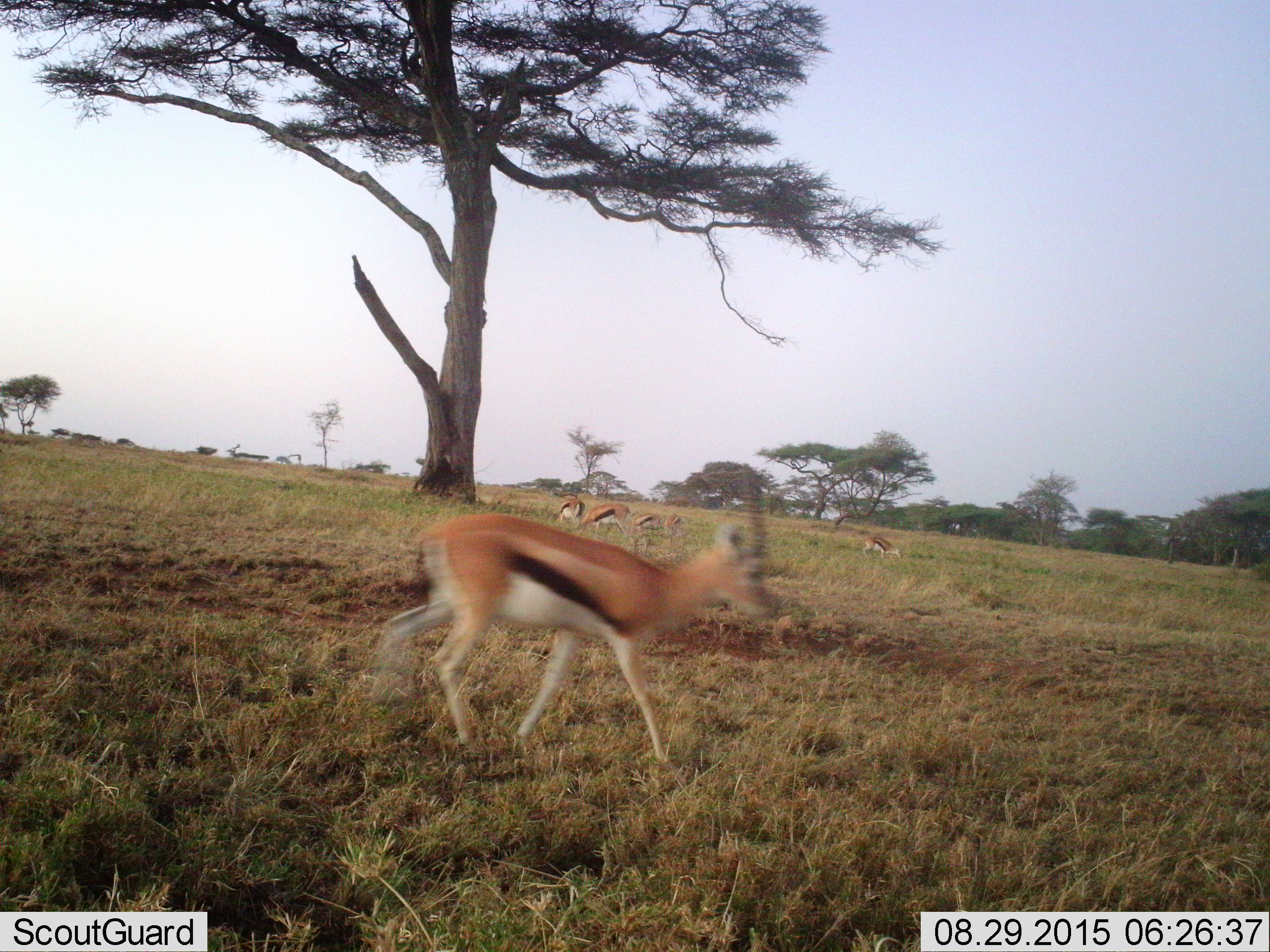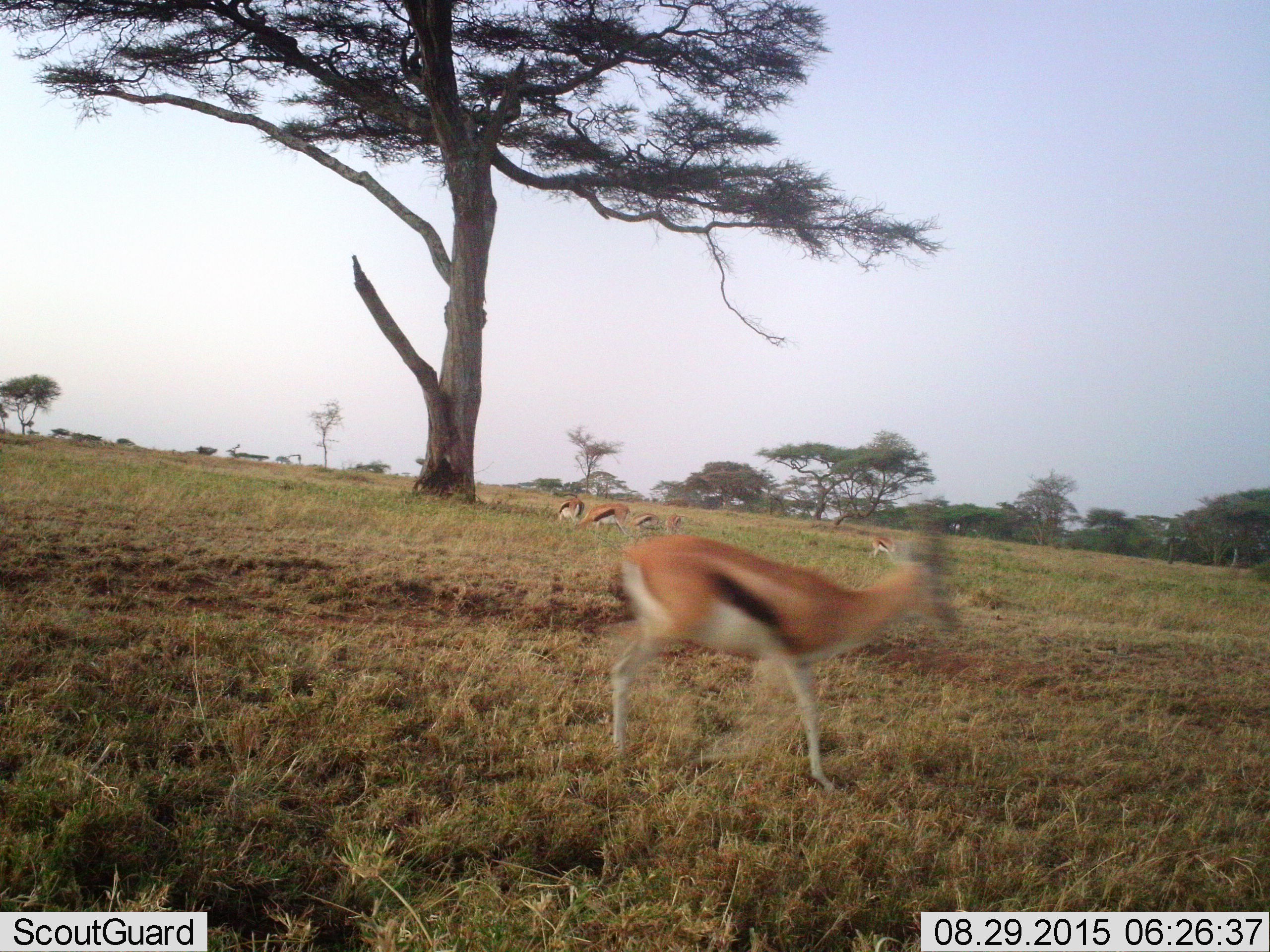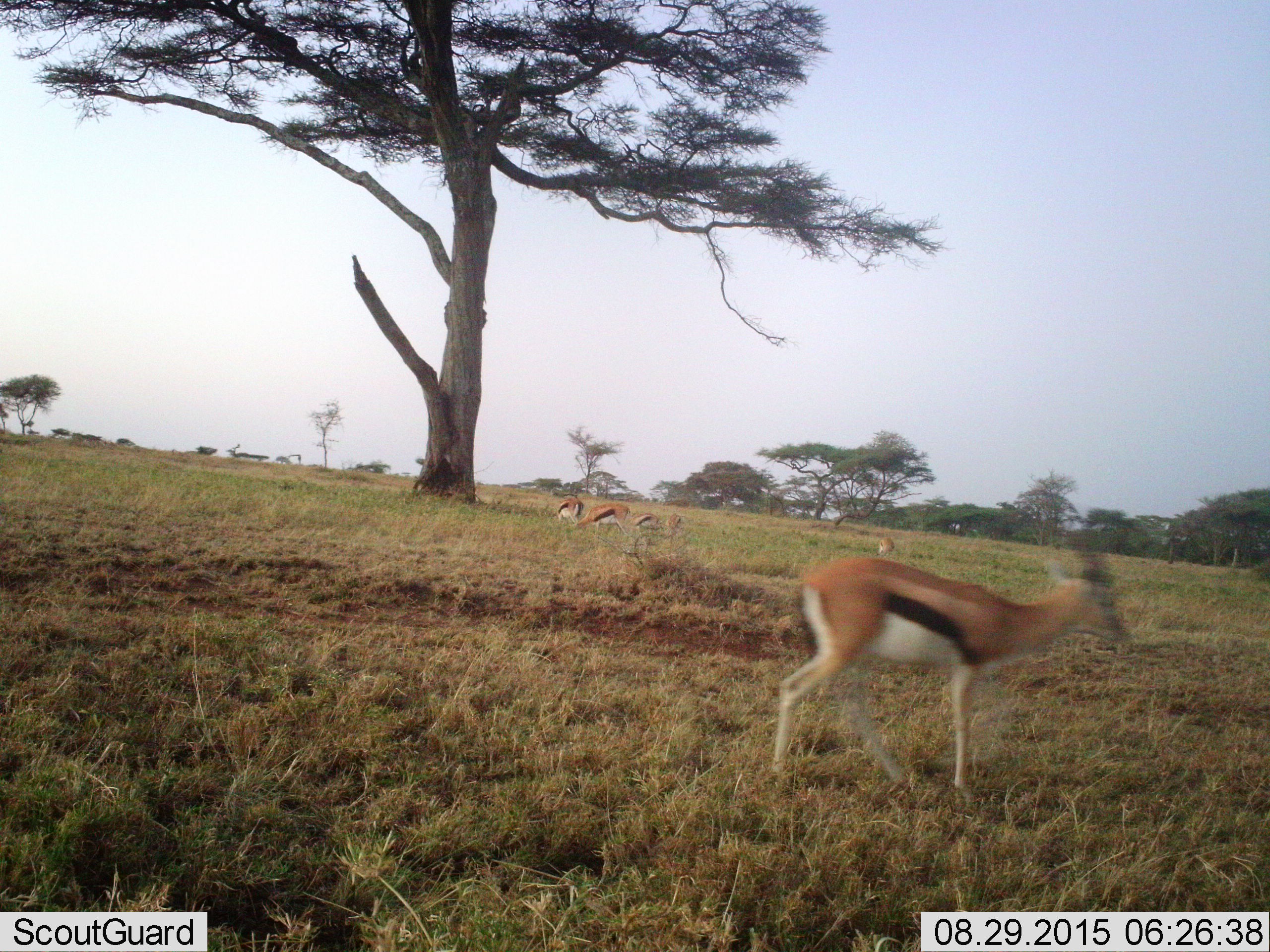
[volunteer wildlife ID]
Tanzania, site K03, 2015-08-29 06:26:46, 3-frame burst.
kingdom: Animalia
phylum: Chordata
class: Mammalia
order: Artiodactyla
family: Bovidae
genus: Eudorcas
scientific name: Eudorcas thomsonii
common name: thomson's gazelle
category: gazellethomsons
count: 6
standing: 33%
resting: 0%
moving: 89%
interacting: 0%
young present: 0%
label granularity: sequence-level